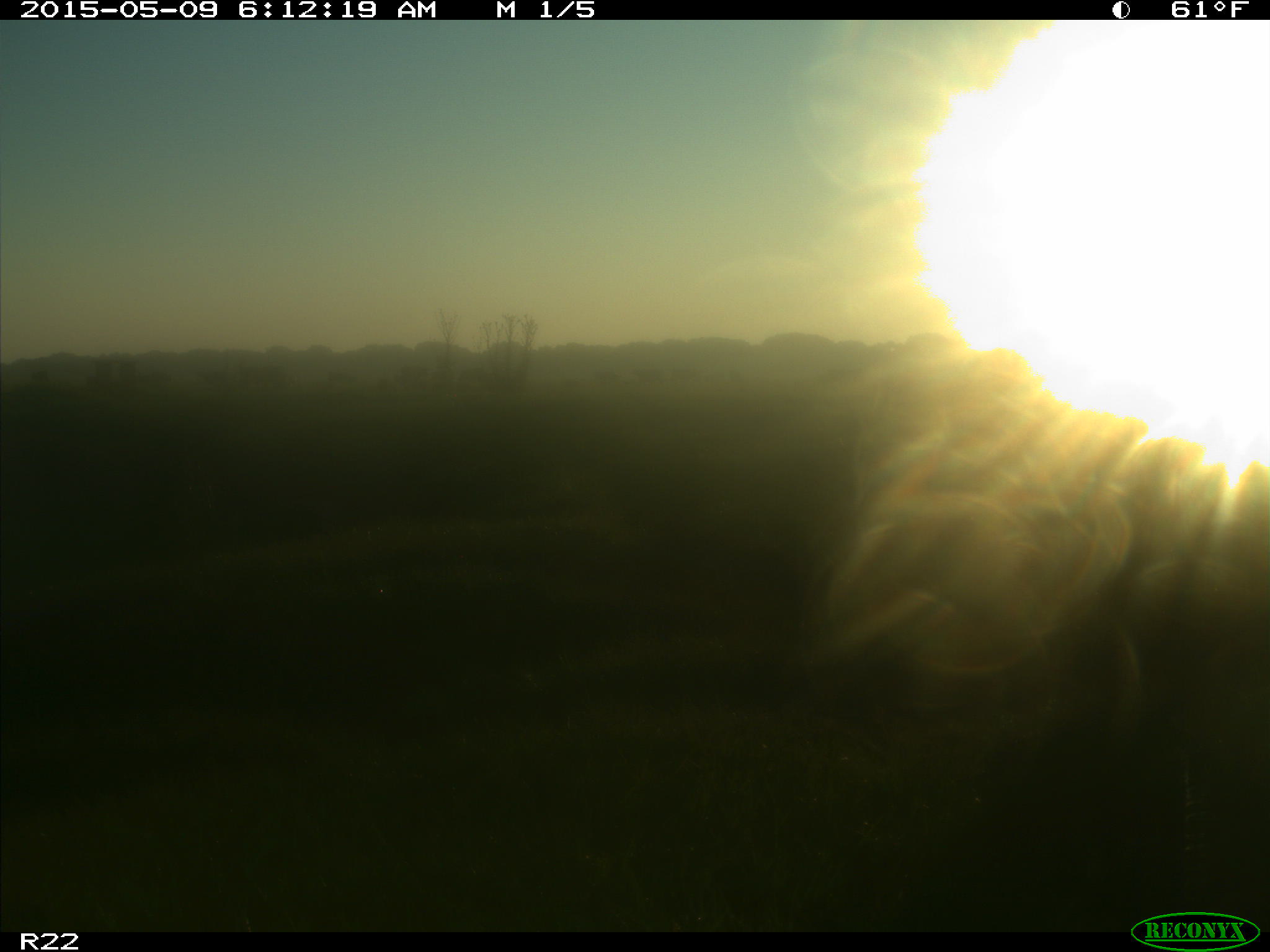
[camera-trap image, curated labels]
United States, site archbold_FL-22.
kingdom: Animalia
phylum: Chordata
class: Mammalia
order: Artiodactyla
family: Bovidae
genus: Bos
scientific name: Bos taurus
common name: domestic cow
Bos taurus (domestic cow).